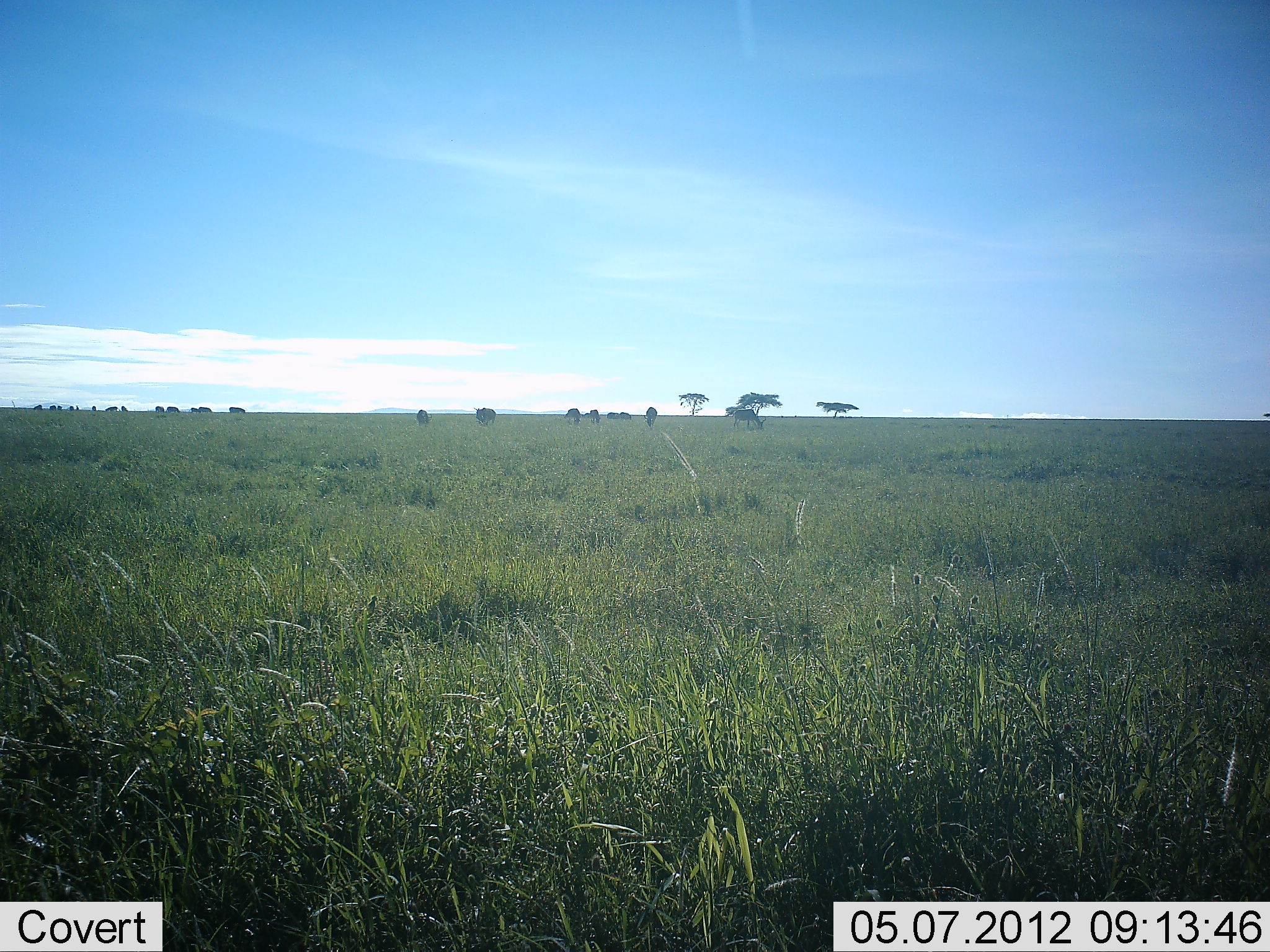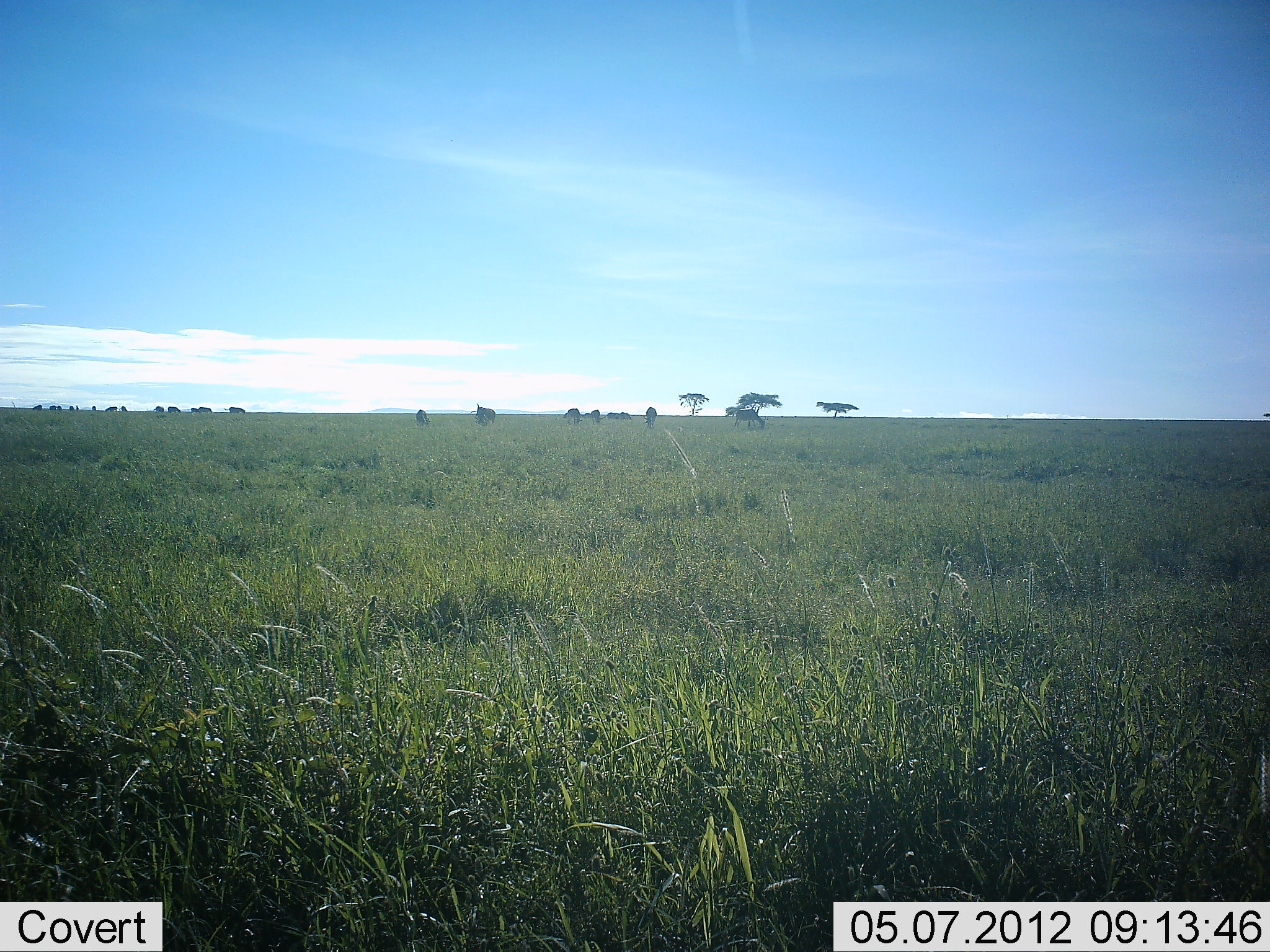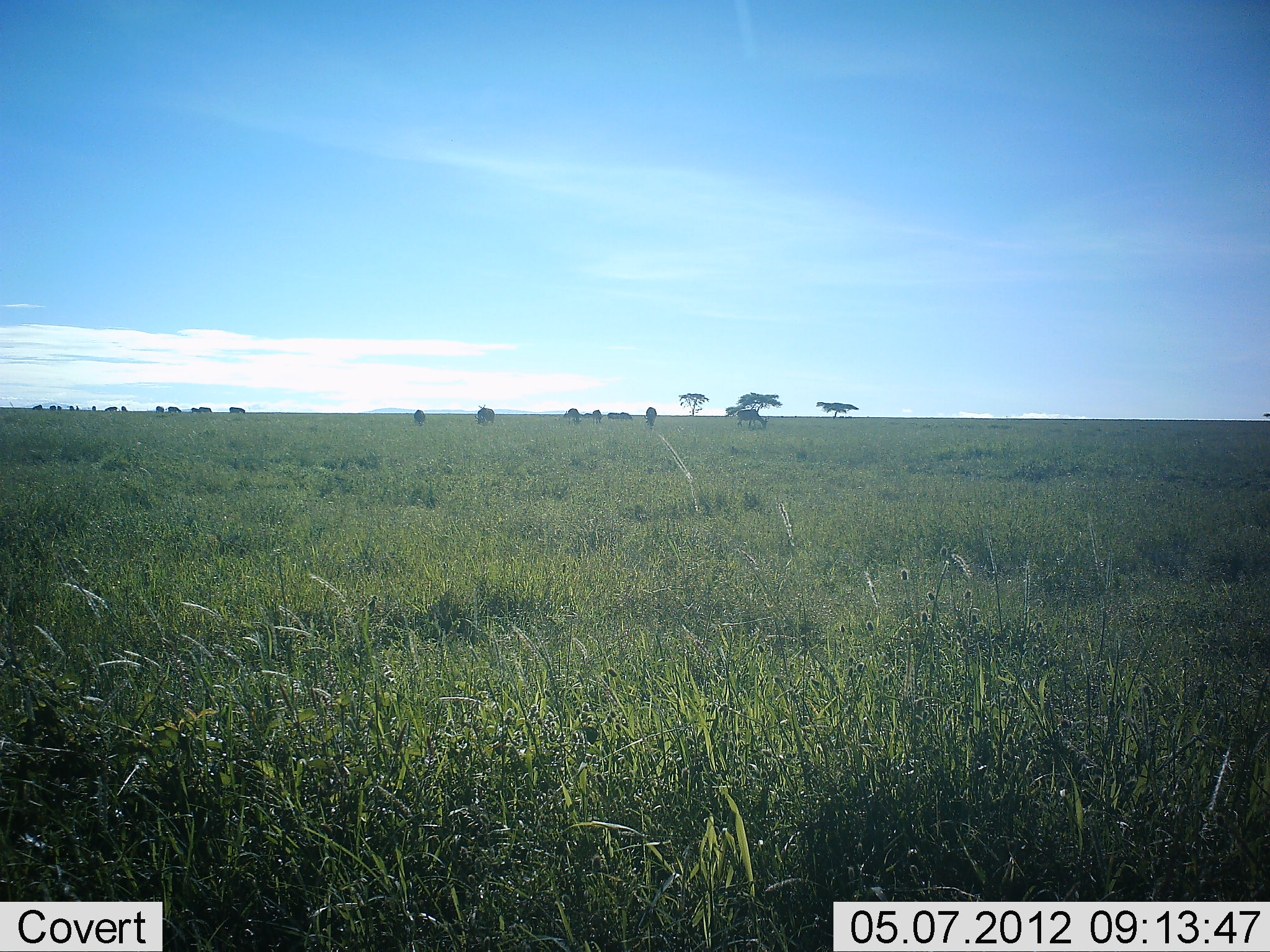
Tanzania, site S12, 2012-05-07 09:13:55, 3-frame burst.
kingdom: Animalia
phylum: Chordata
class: Mammalia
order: Artiodactyla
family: Bovidae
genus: Connochaetes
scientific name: Connochaetes taurinus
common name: blue wildebeest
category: wildebeest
Wildebeest (blue wildebeest) (Connochaetes taurinus), count 11-50. Behavior (volunteer vote fractions): standing 55%, resting 0%, moving 45%, interacting 0%. Young present (vote fraction): 0%. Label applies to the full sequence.